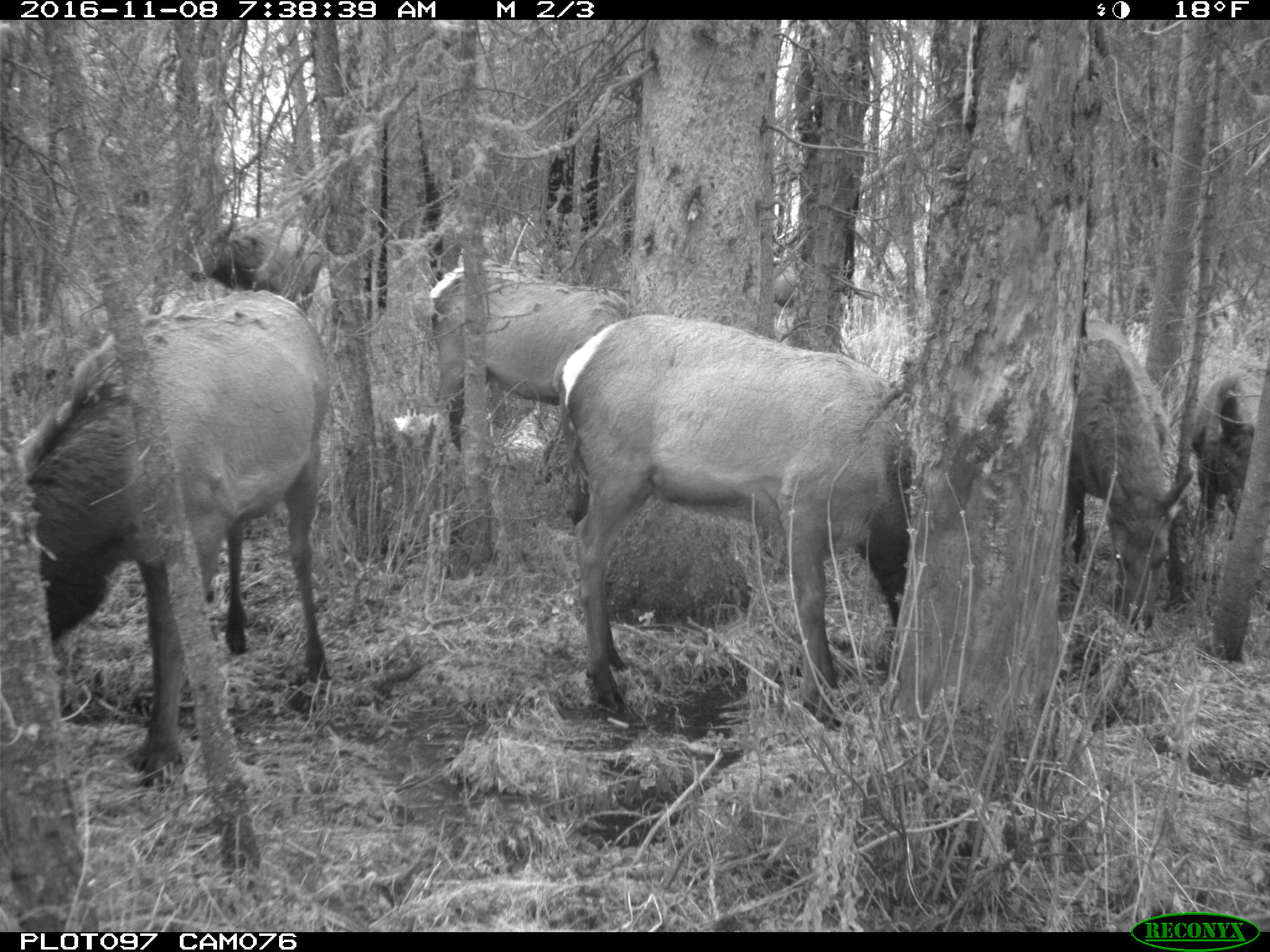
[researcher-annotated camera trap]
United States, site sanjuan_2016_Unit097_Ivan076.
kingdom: Animalia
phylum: Chordata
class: Mammalia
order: Artiodactyla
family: Cervidae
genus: Cervus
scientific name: Cervus elaphus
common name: red deer